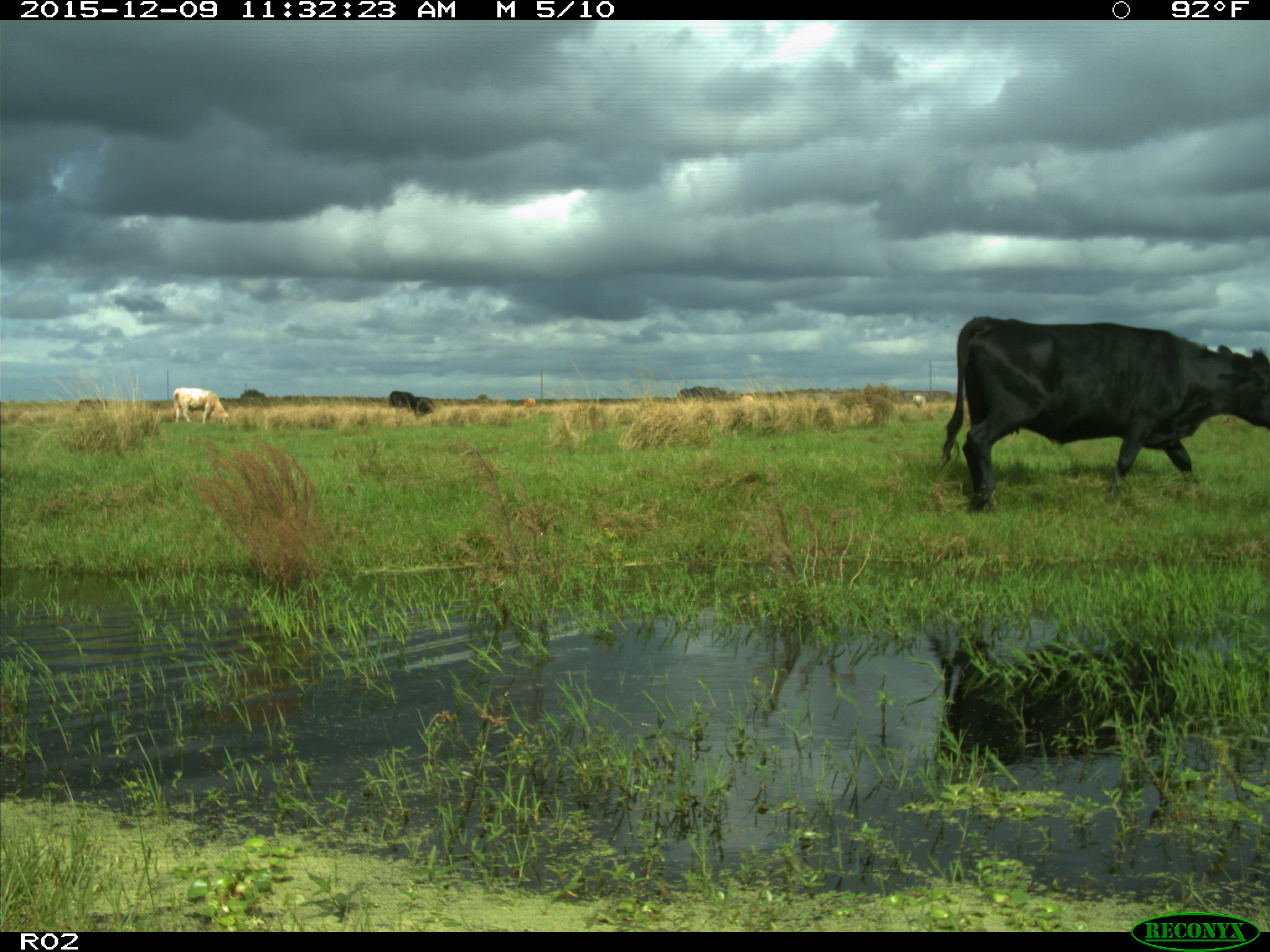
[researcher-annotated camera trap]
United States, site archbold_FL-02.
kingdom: Animalia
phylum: Chordata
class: Mammalia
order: Artiodactyla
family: Bovidae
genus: Bos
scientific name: Bos taurus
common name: domestic cow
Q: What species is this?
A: Bos taurus (domestic cow).